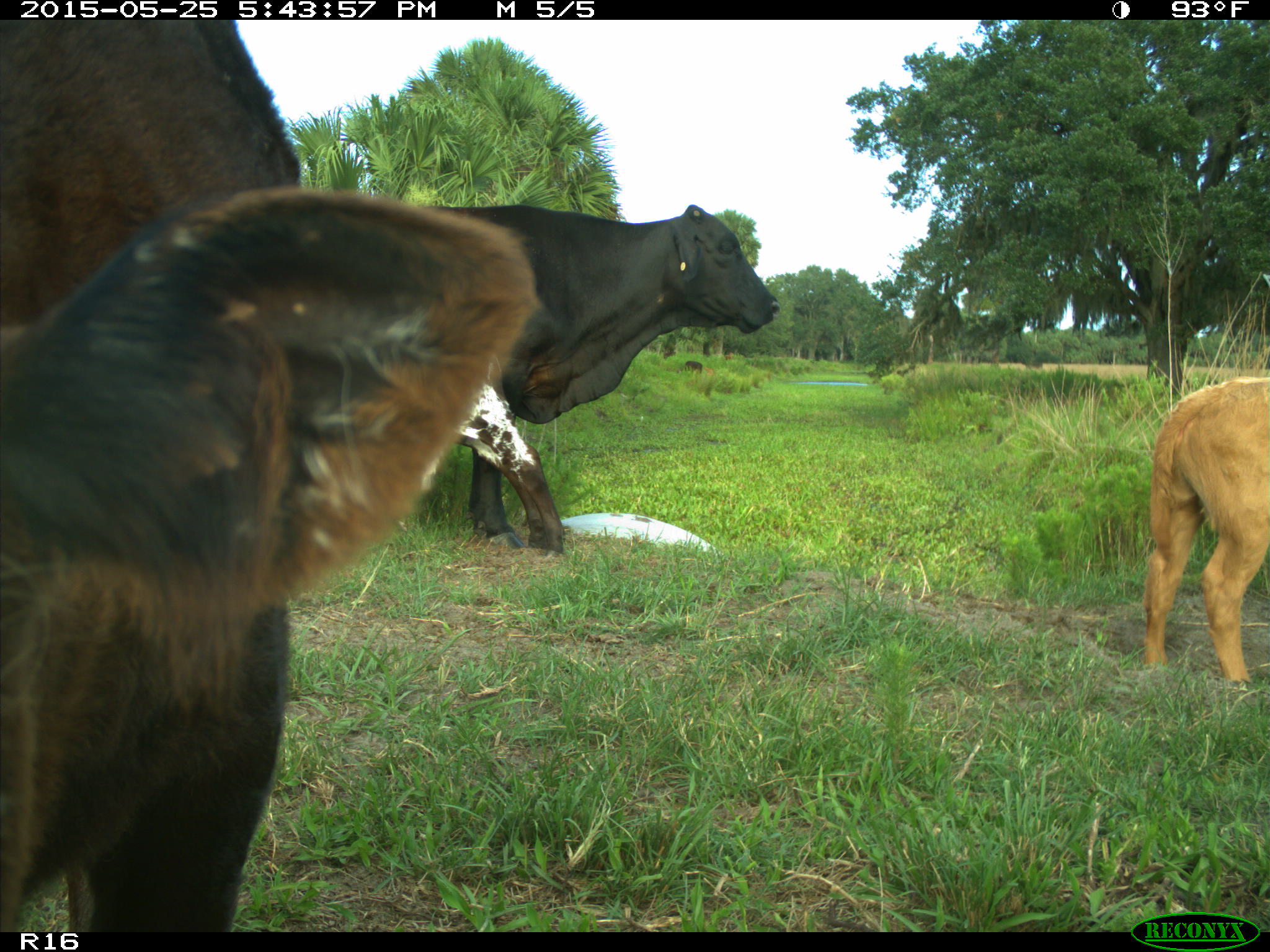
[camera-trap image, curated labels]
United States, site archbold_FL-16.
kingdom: Animalia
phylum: Chordata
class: Mammalia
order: Artiodactyla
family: Bovidae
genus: Bos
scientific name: Bos taurus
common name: domestic cow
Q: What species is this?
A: Bos taurus (domestic cow).